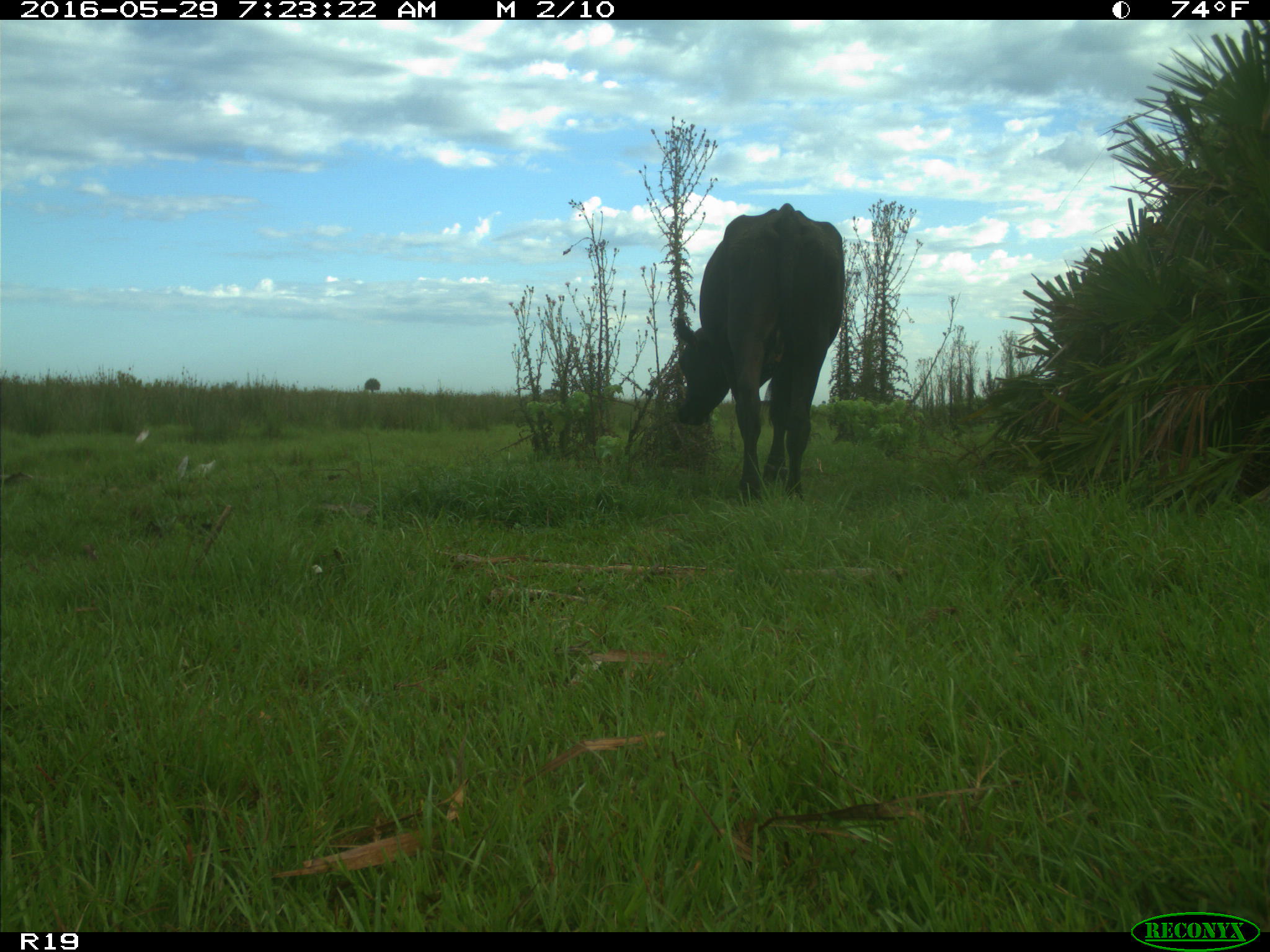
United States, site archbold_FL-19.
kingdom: Animalia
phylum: Chordata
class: Mammalia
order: Artiodactyla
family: Bovidae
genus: Bos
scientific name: Bos taurus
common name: domestic cow